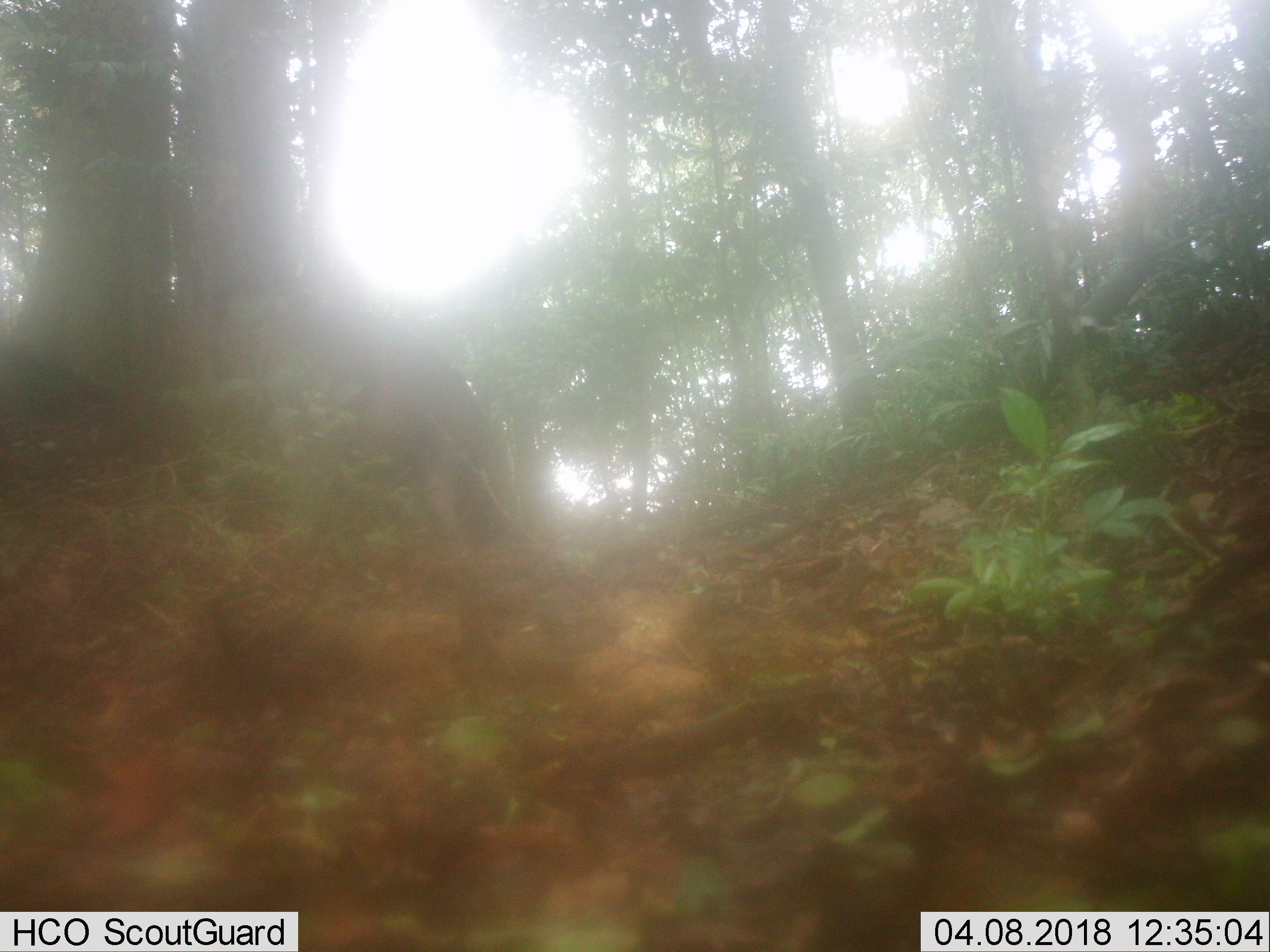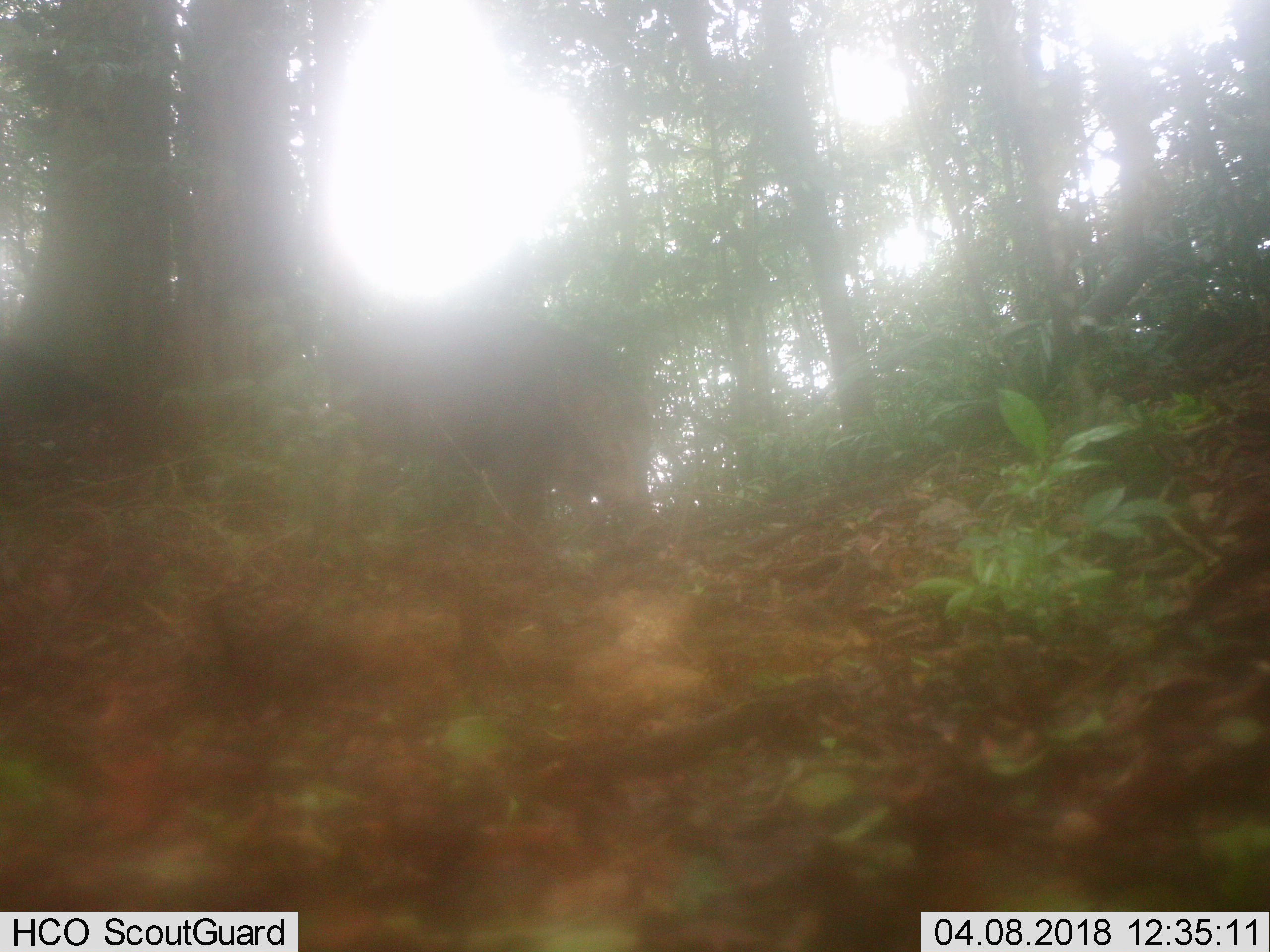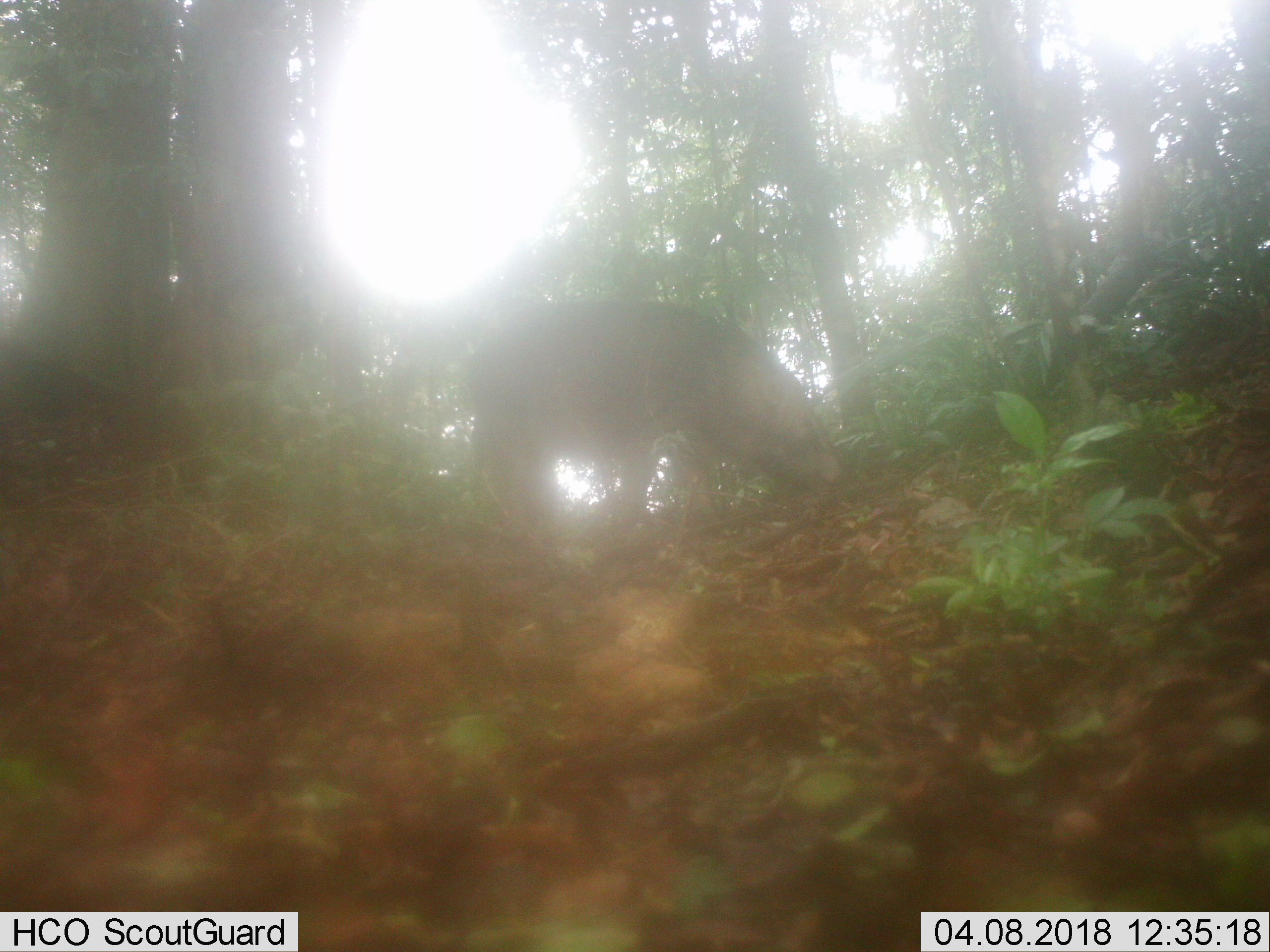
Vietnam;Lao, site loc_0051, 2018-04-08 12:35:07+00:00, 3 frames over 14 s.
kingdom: Animalia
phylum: Chordata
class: Mammalia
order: Artiodactyla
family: Suidae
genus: Sus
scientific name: Sus scrofa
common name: eurasian wild pig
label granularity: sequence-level